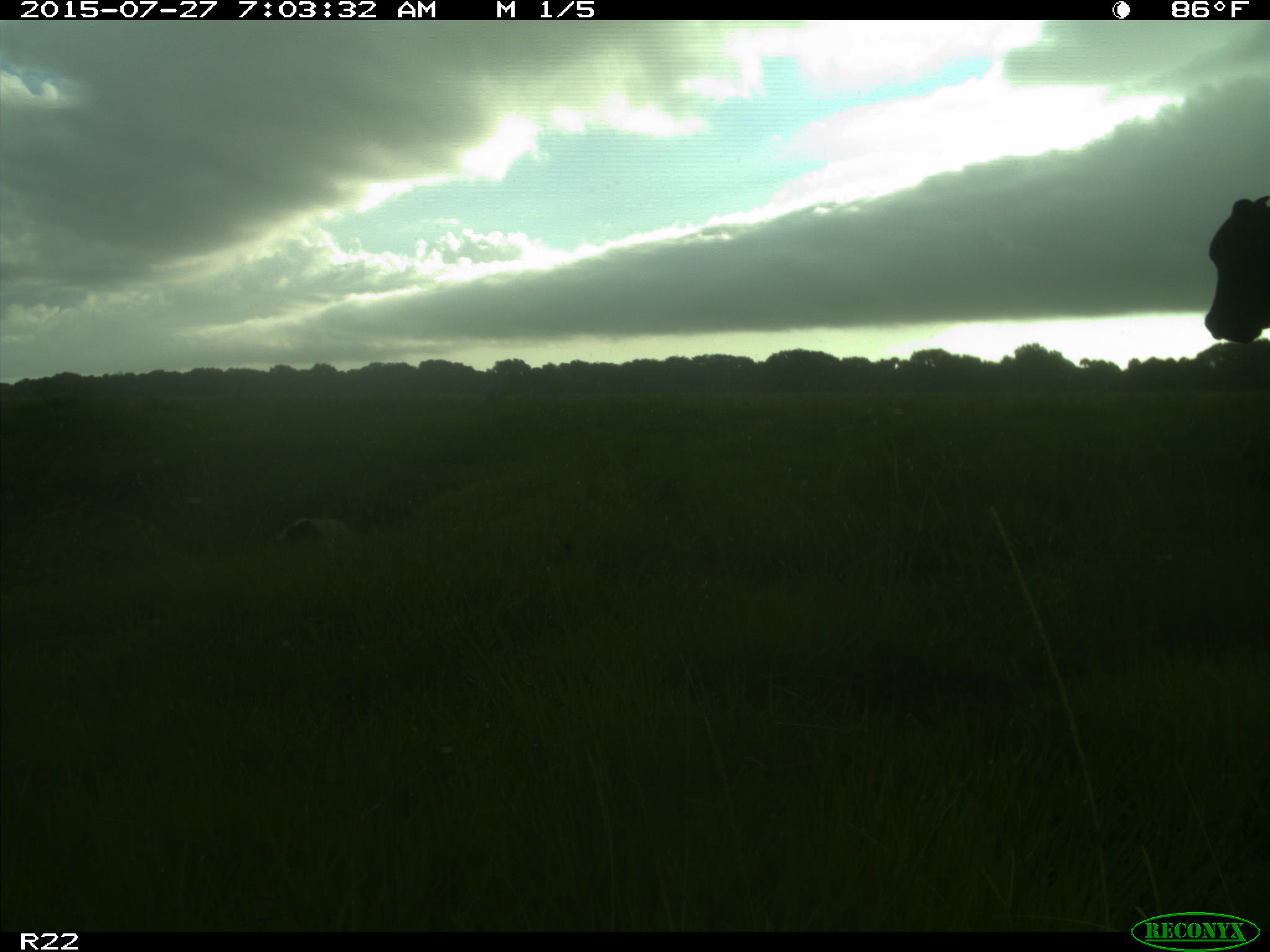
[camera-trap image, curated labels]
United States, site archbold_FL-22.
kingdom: Animalia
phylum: Chordata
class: Mammalia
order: Artiodactyla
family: Bovidae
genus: Bos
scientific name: Bos taurus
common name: domestic cow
Bos taurus (domestic cow).